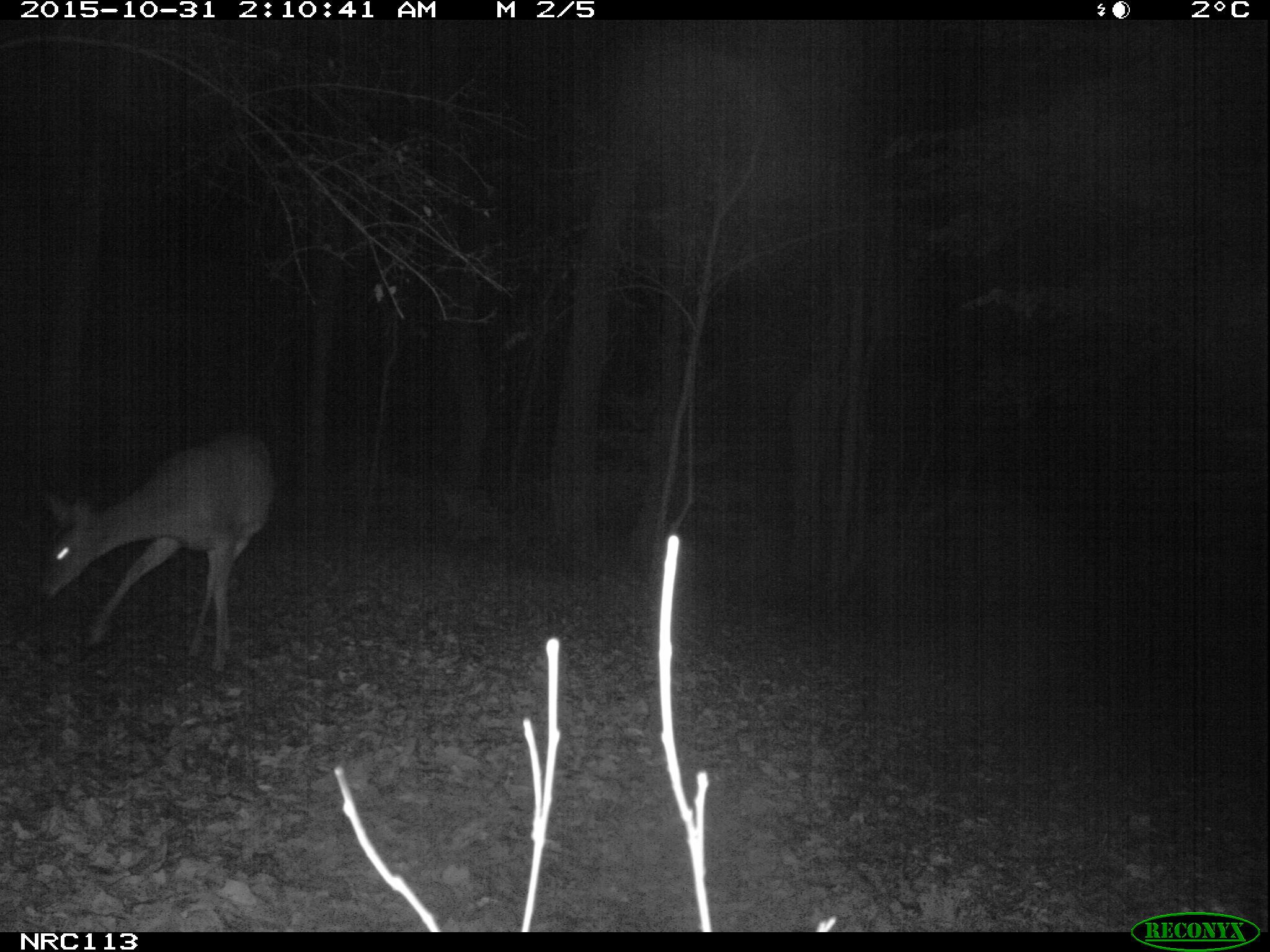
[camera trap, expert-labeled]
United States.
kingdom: Animalia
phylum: Chordata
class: Mammalia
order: Artiodactyla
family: Cervidae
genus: Odocoileus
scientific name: Odocoileus virginianus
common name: white-tailed deer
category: White Tailed Deer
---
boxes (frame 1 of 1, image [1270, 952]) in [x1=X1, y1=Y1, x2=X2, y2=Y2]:
White Tailed Deer: [x1=31, y1=414, x2=286, y2=674]